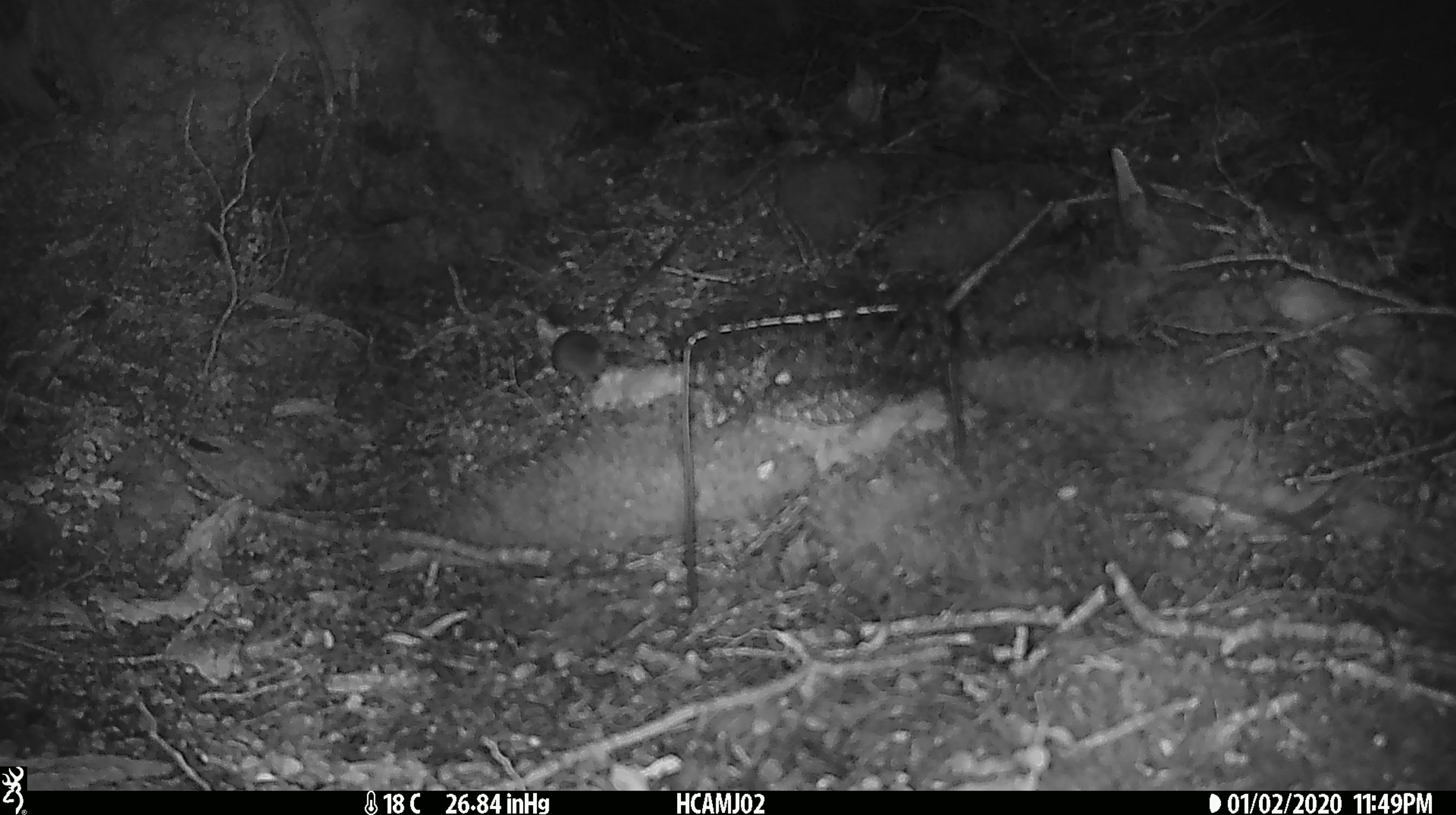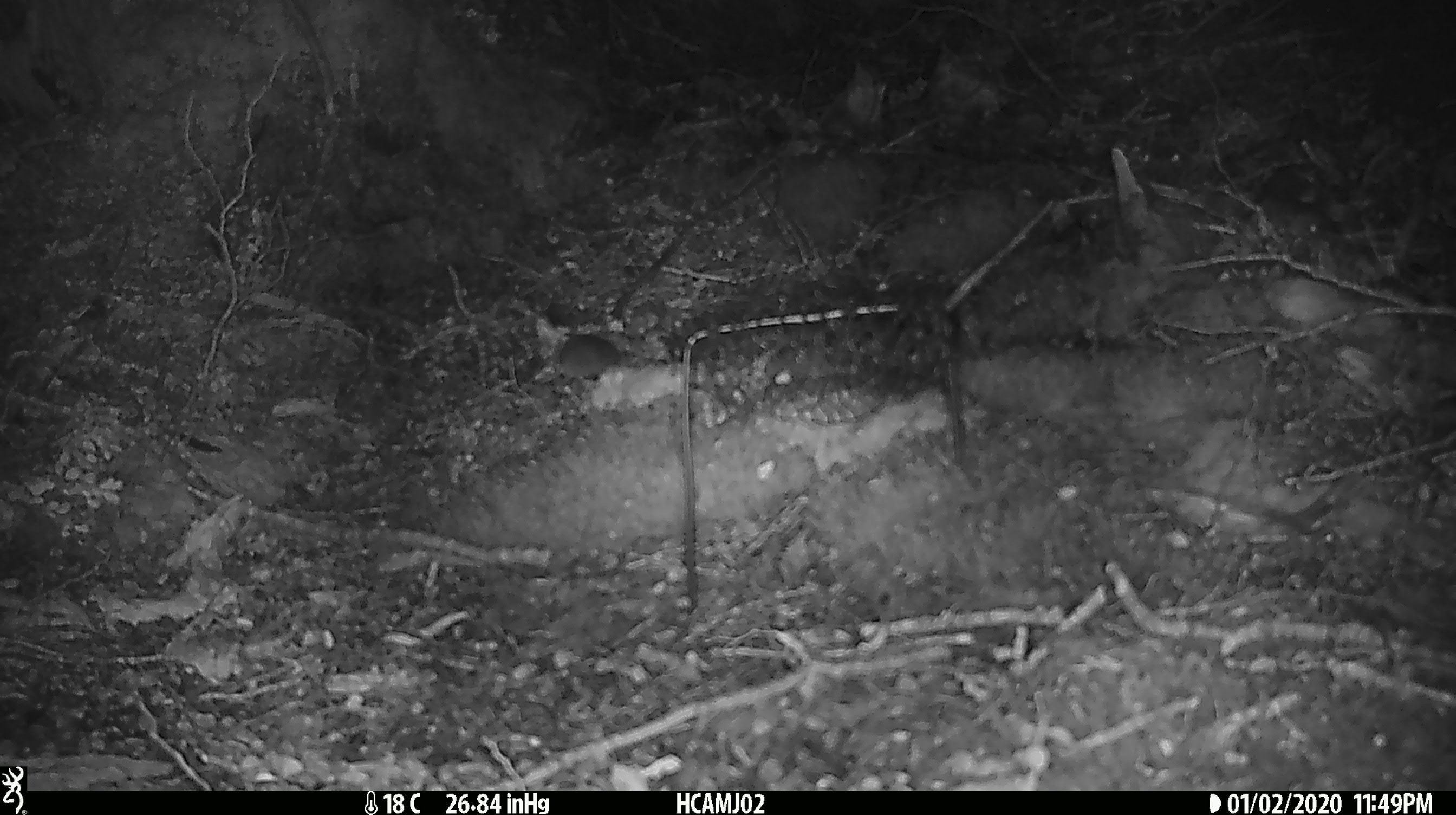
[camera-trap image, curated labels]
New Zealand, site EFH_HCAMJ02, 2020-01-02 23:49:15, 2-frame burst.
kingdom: Animalia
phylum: Chordata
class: Mammalia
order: Rodentia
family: Muridae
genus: Mus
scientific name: Mus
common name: mouse